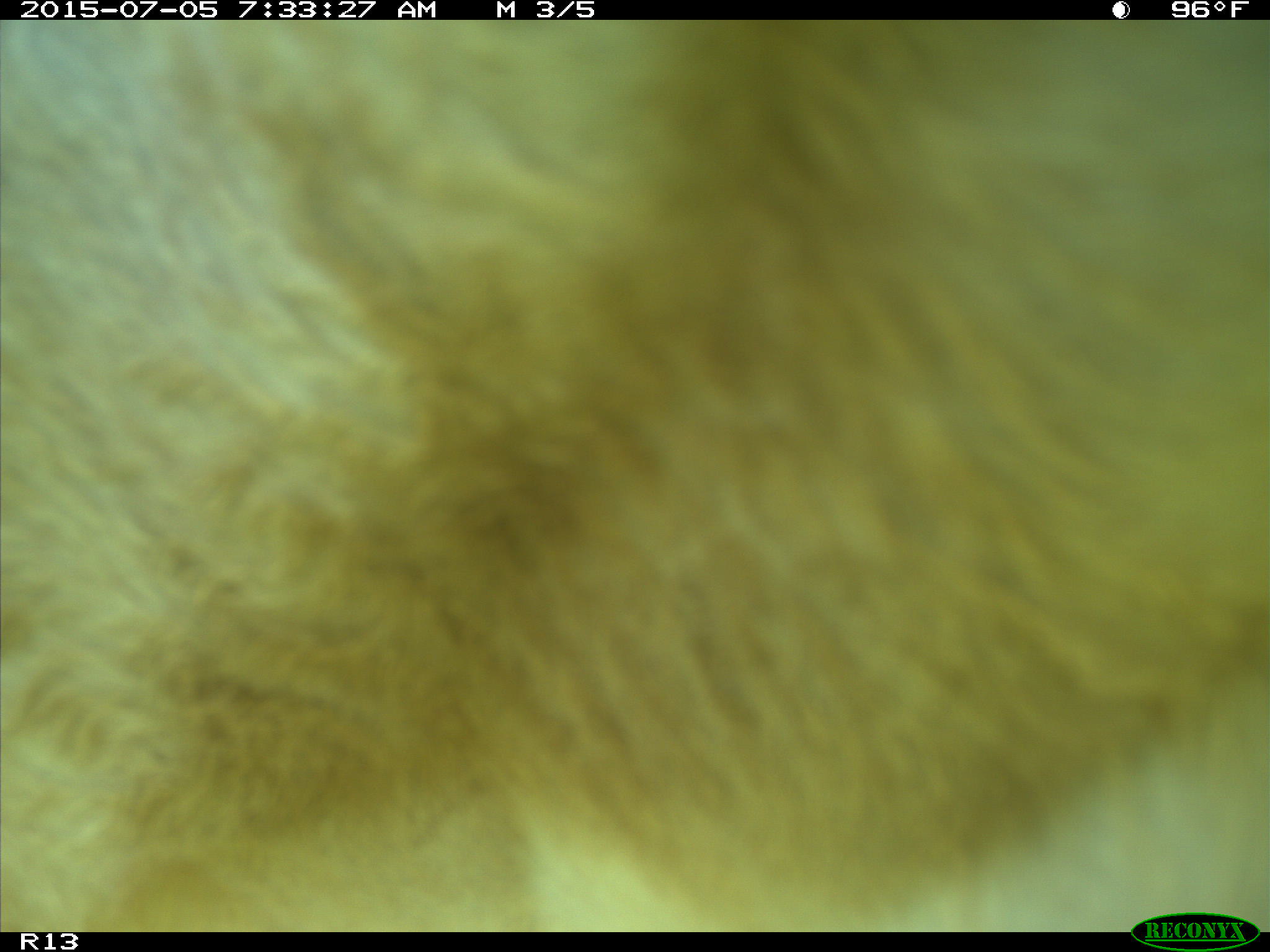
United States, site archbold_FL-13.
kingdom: Animalia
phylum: Chordata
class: Mammalia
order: Artiodactyla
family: Bovidae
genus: Bos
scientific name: Bos taurus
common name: domestic cow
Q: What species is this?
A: Bos taurus (domestic cow).